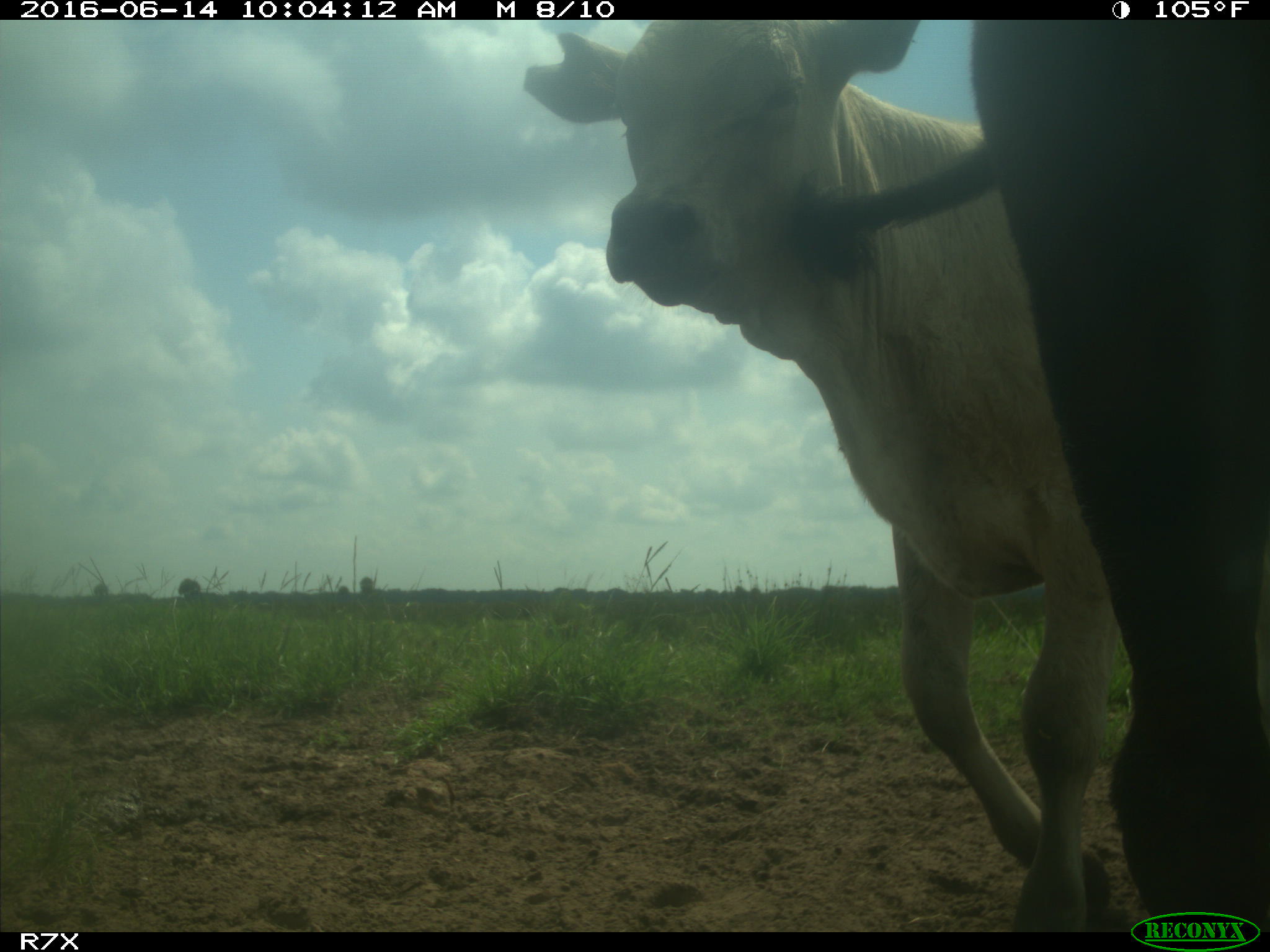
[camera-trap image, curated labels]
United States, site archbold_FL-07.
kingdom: Animalia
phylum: Chordata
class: Mammalia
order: Artiodactyla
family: Bovidae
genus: Bos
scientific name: Bos taurus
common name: domestic cow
Bos taurus (domestic cow).